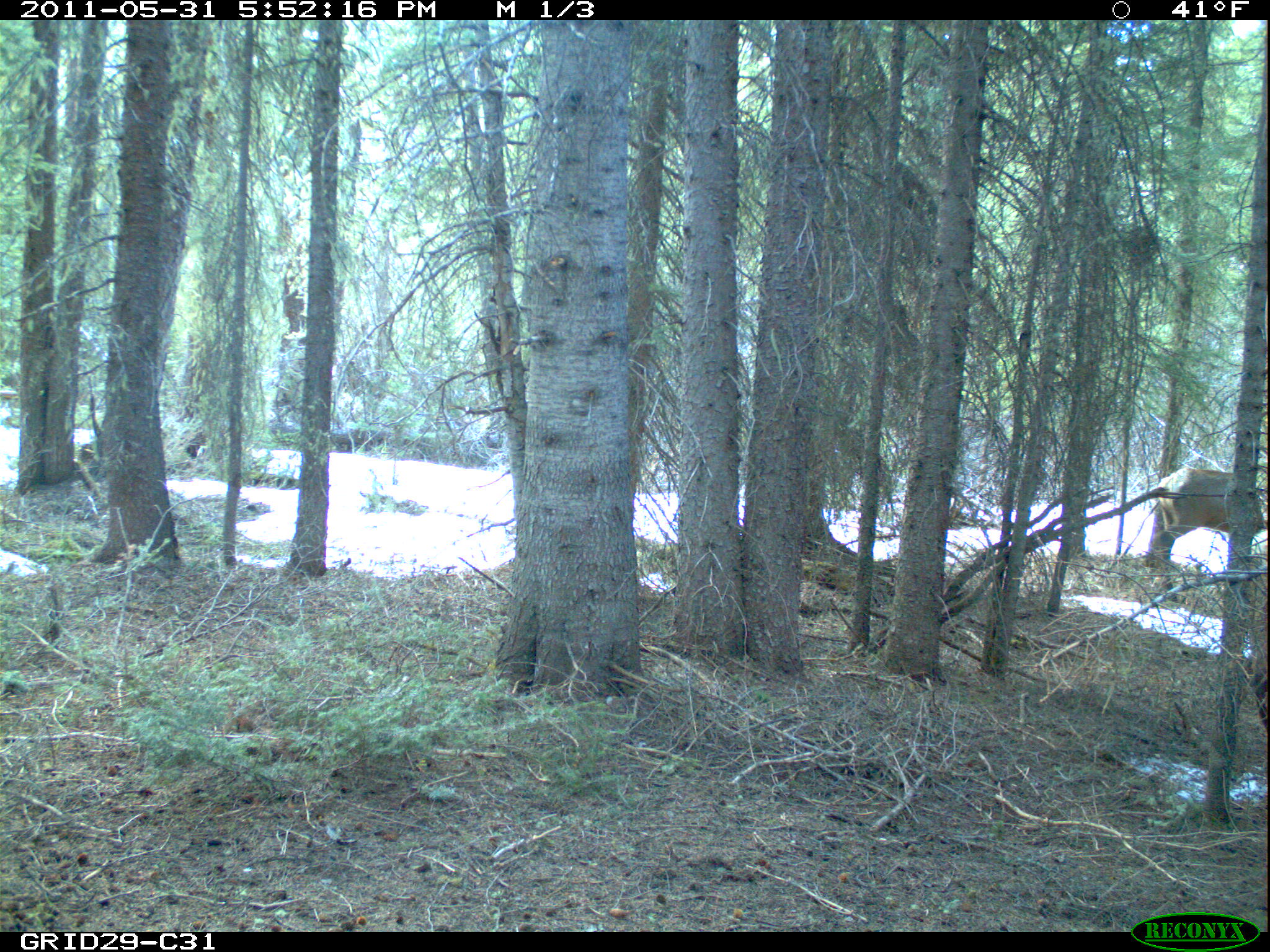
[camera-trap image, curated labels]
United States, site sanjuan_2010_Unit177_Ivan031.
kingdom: Animalia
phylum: Chordata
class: Mammalia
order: Artiodactyla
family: Cervidae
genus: Cervus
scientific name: Cervus elaphus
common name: red deer